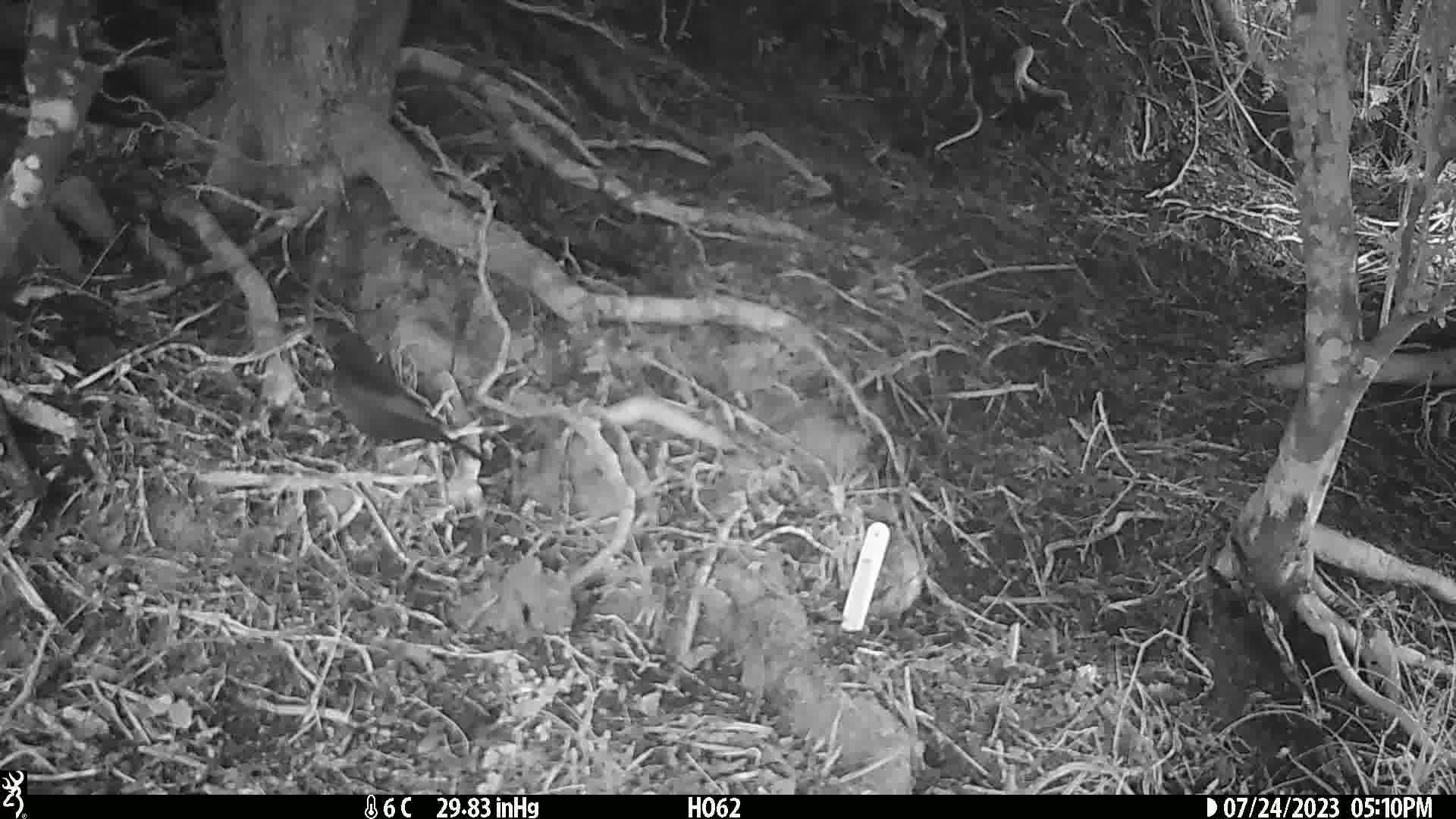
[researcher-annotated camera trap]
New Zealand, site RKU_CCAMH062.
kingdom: Animalia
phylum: Chordata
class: Aves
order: Passeriformes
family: Turdidae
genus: Turdus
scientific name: Turdus merula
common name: eurasian blackbird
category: blackbird